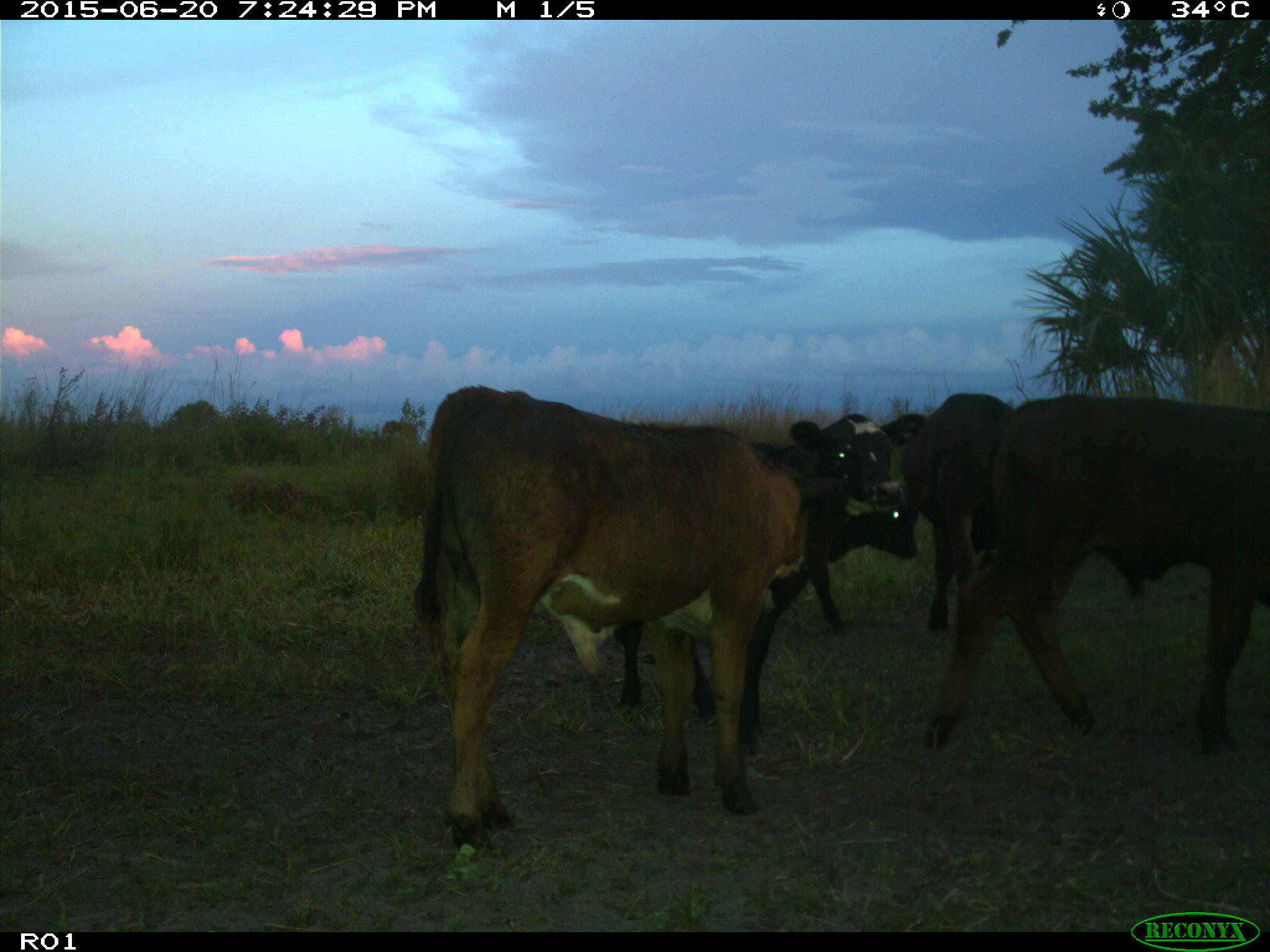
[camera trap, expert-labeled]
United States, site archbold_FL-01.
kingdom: Animalia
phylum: Chordata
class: Mammalia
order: Artiodactyla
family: Bovidae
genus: Bos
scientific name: Bos taurus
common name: domestic cow